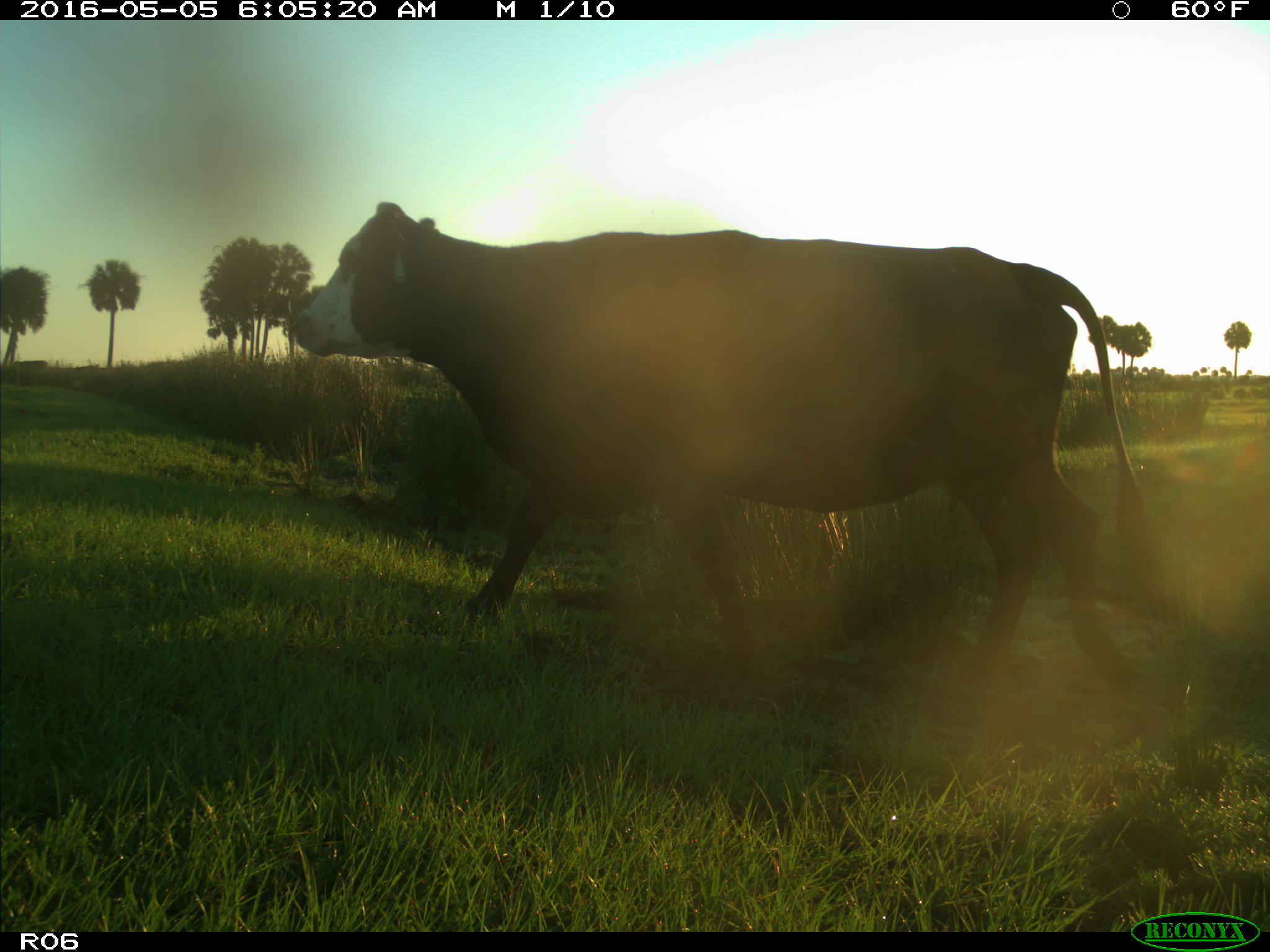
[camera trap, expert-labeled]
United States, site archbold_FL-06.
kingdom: Animalia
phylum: Chordata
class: Mammalia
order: Artiodactyla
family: Bovidae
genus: Bos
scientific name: Bos taurus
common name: domestic cow